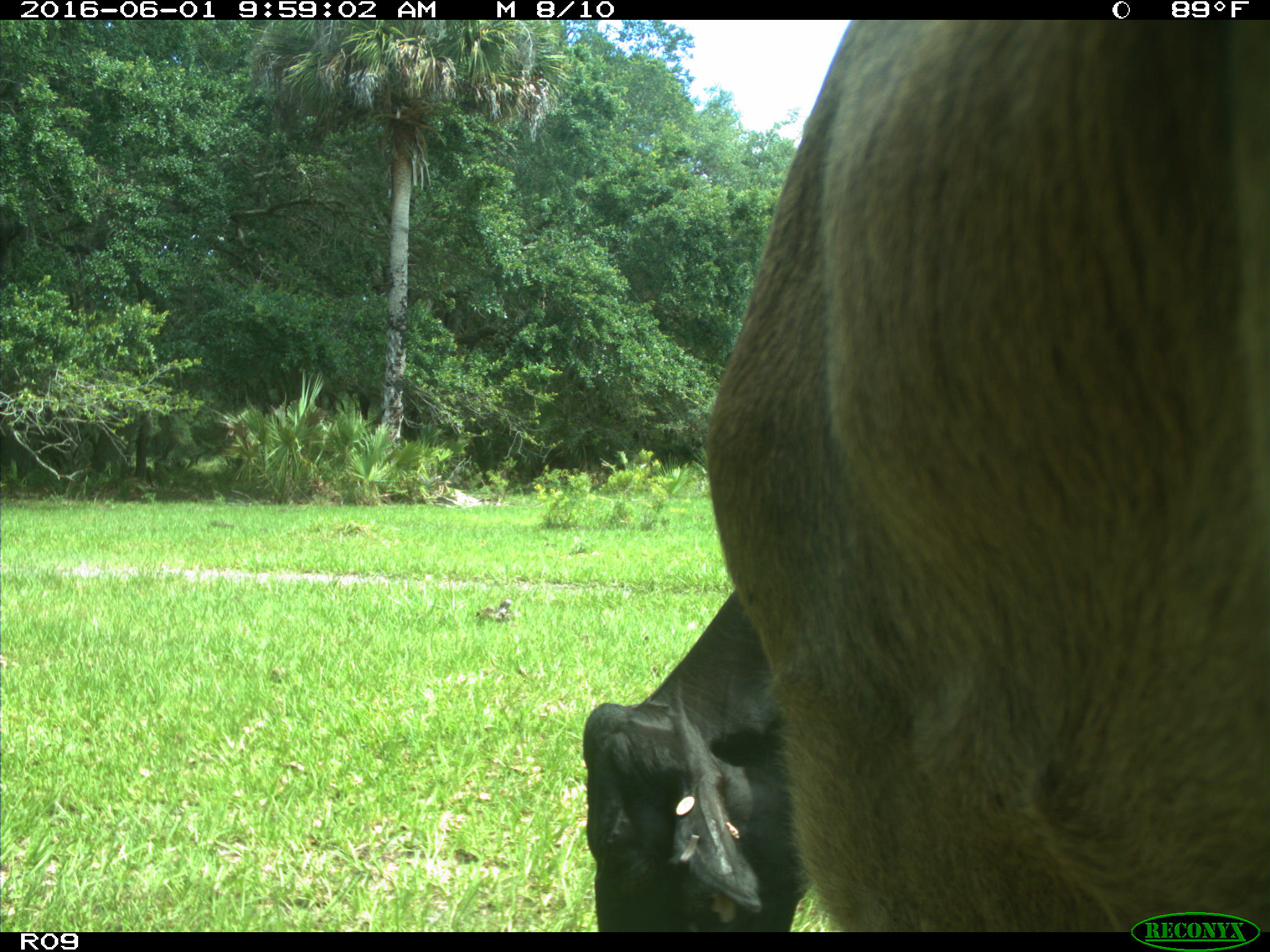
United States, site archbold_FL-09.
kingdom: Animalia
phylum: Chordata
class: Mammalia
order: Artiodactyla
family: Bovidae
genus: Bos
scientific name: Bos taurus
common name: domestic cow